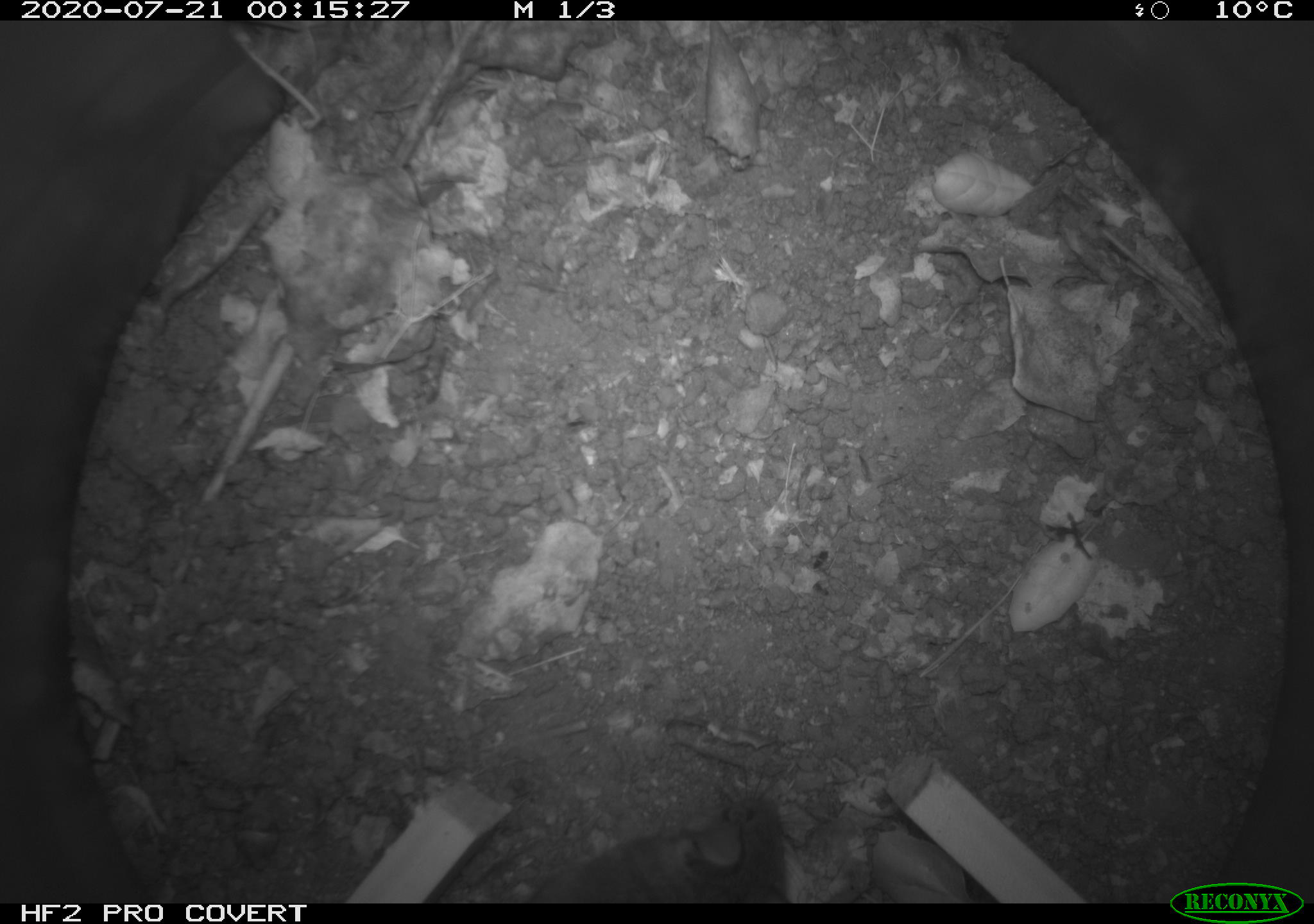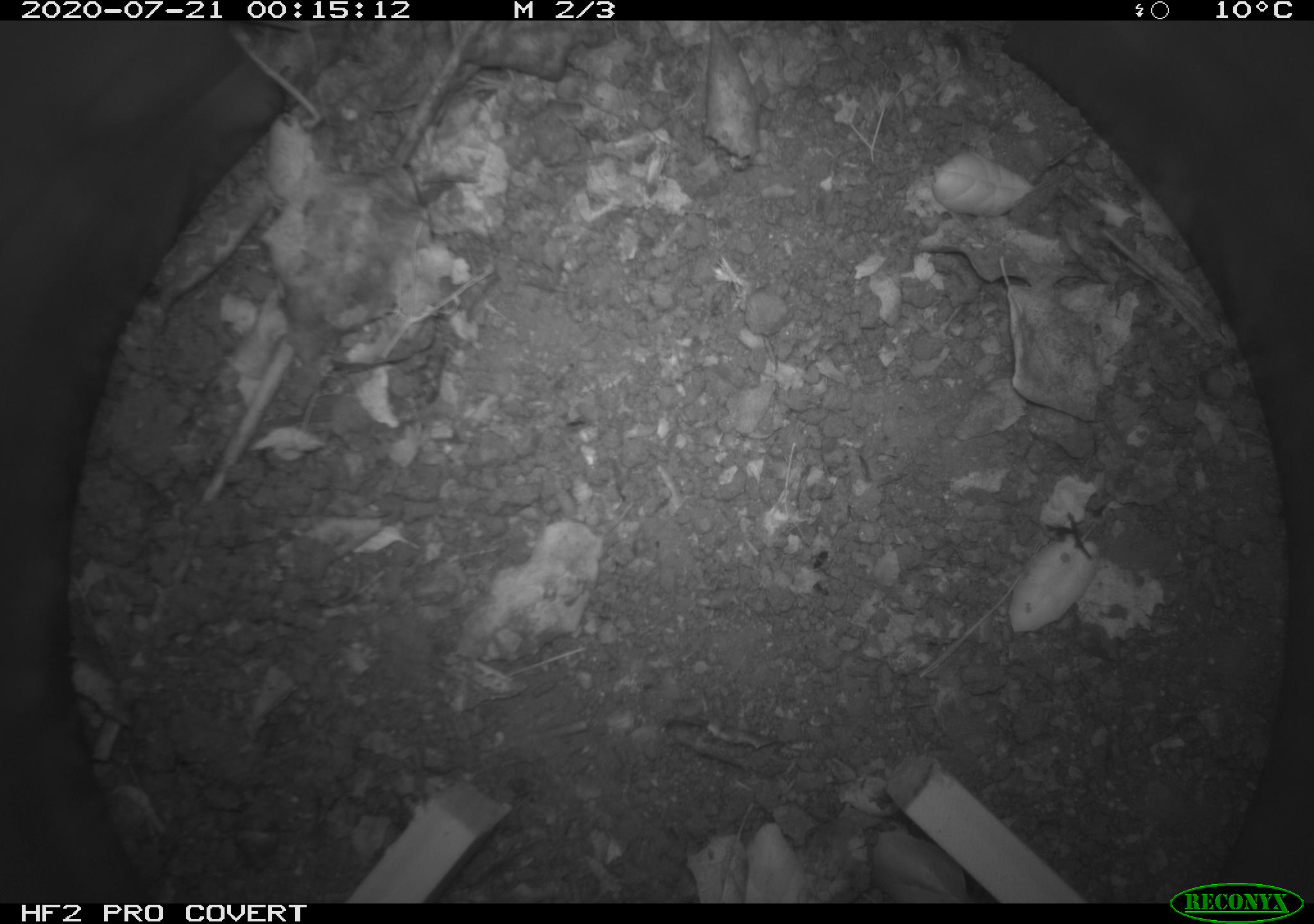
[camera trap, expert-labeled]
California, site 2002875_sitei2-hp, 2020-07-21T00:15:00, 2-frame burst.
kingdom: Animalia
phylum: Chordata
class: Mammalia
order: Rodentia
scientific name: Rodentia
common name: rodent